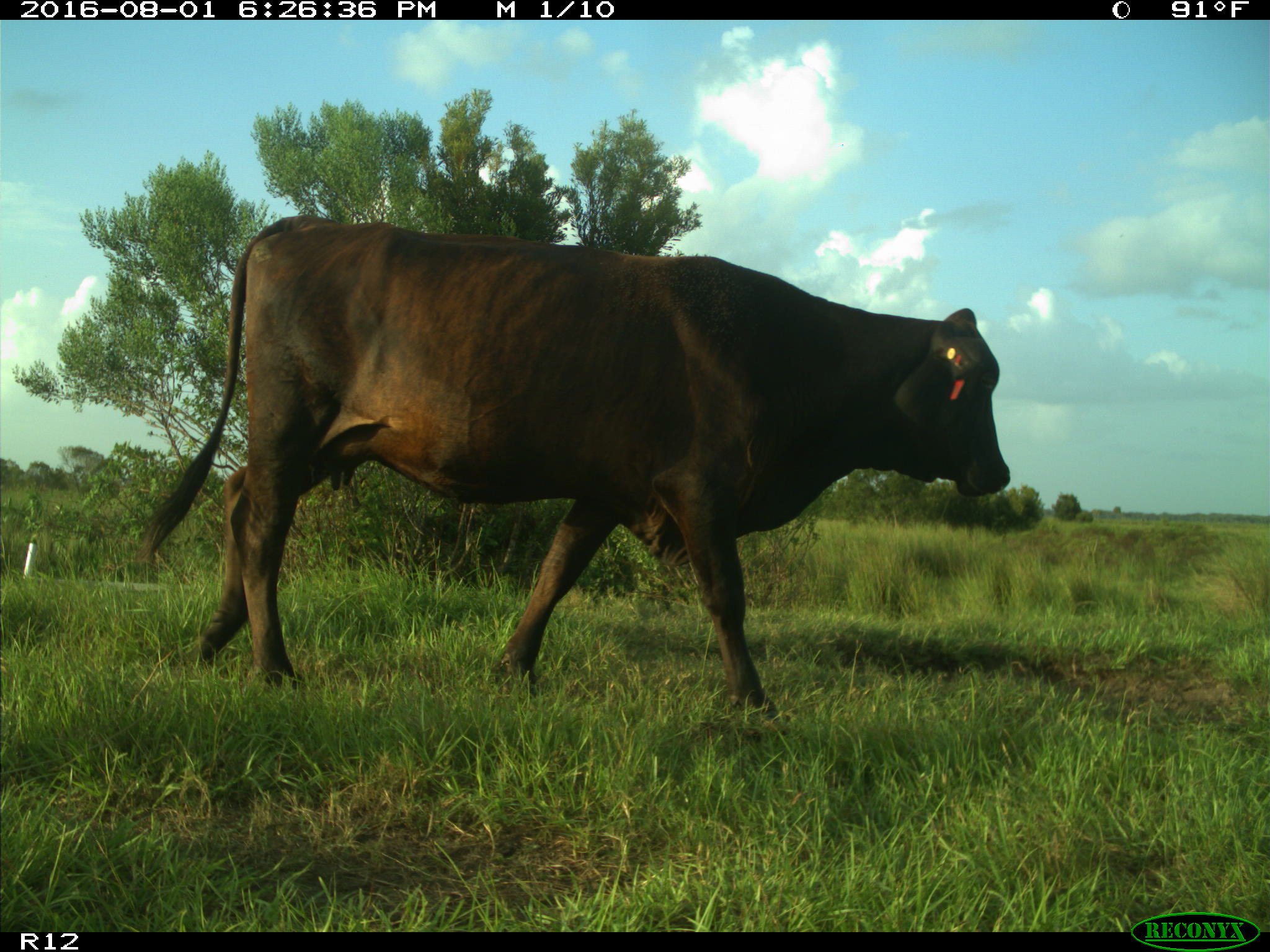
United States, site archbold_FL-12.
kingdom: Animalia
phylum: Chordata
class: Mammalia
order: Artiodactyla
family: Bovidae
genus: Bos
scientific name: Bos taurus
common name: domestic cow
Bos taurus (domestic cow).